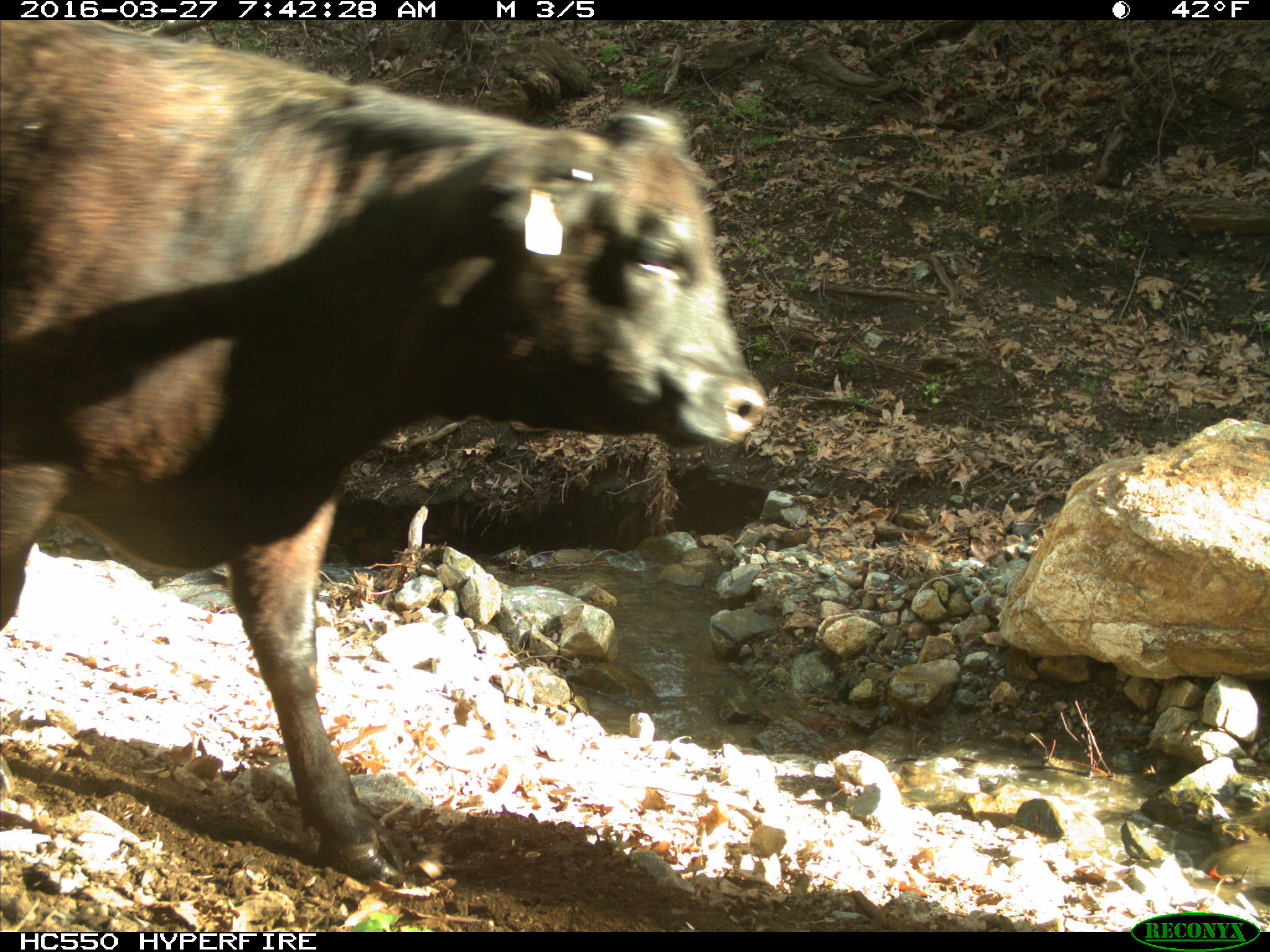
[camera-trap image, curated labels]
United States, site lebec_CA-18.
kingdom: Animalia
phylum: Chordata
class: Mammalia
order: Artiodactyla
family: Bovidae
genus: Bos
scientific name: Bos taurus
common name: domestic cow